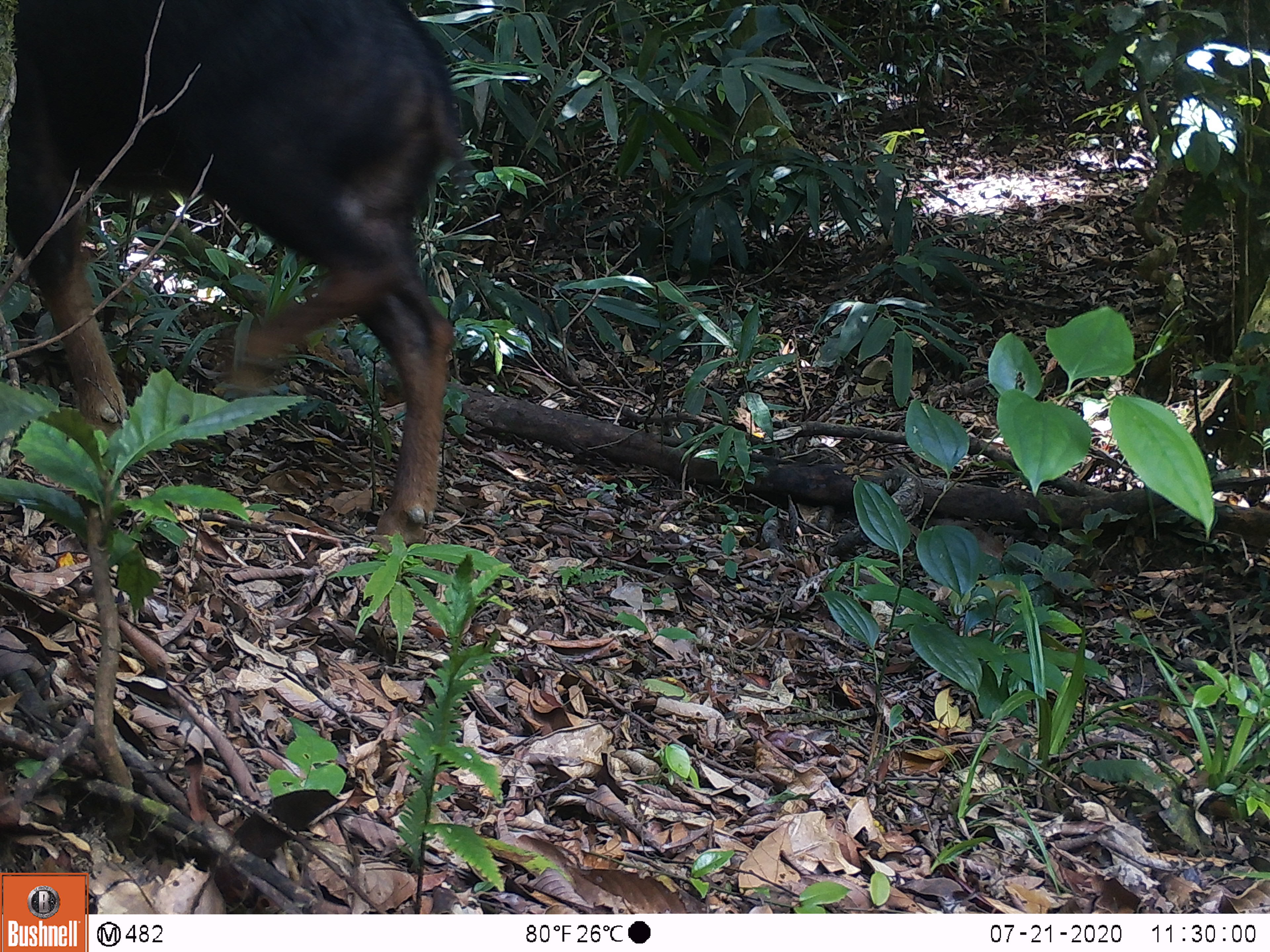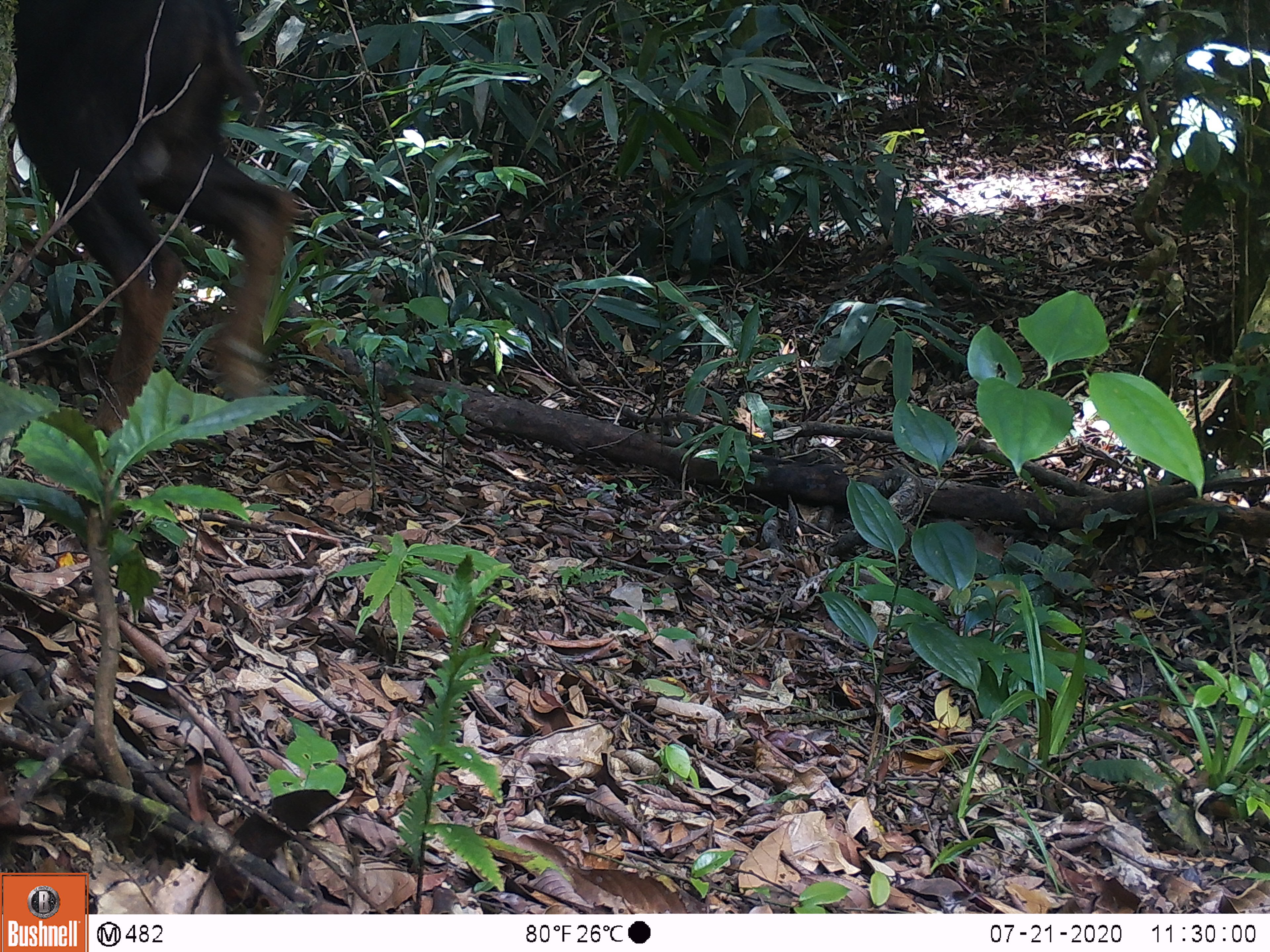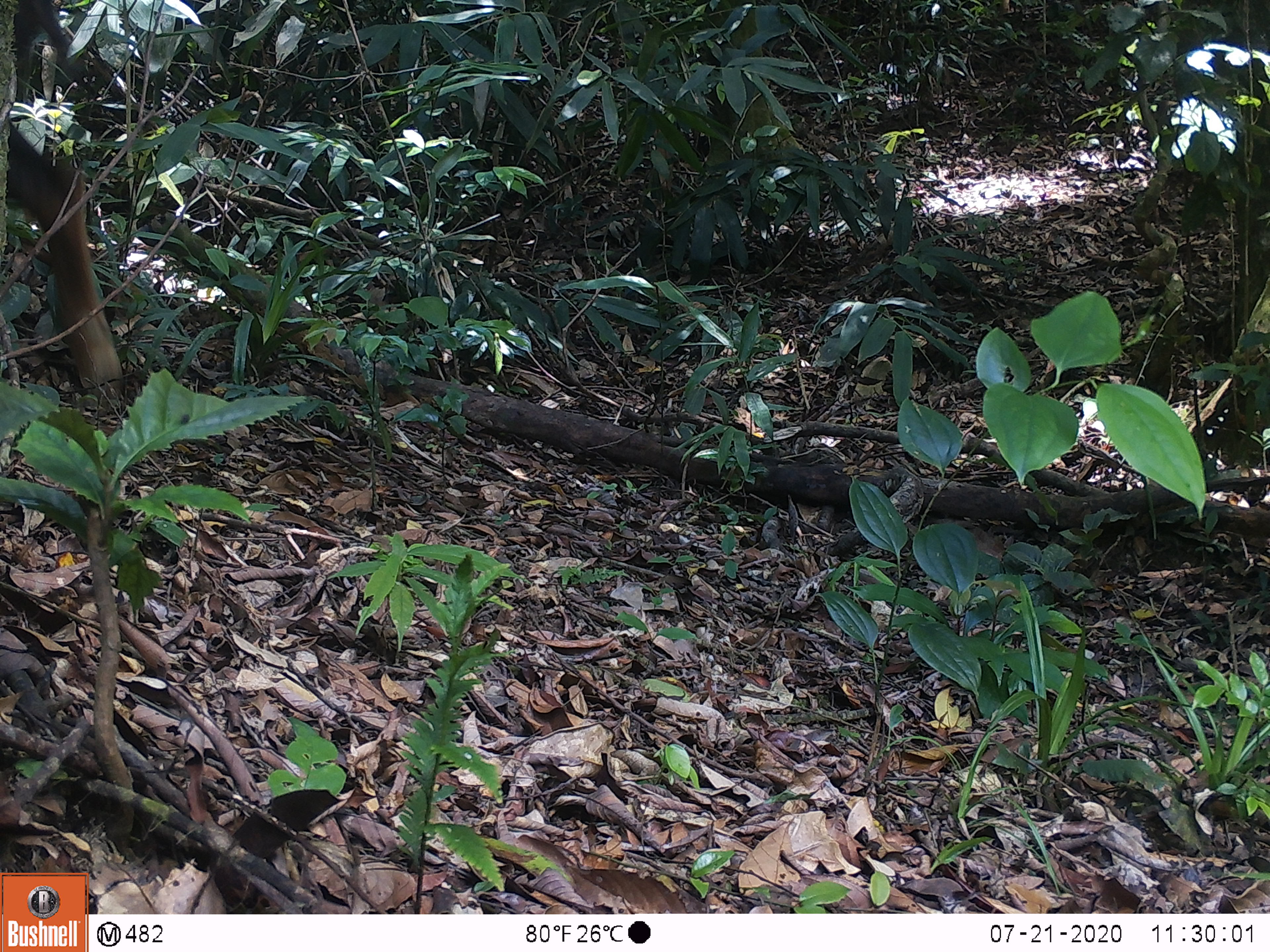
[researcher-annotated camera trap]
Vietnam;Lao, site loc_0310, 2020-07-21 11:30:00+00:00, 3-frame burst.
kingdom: Animalia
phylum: Chordata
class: Mammalia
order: Artiodactyla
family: Bovidae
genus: Capricornis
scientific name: Capricornis sumatraensis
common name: chinese serow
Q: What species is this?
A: Chinese serow (Capricornis sumatraensis).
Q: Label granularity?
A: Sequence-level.